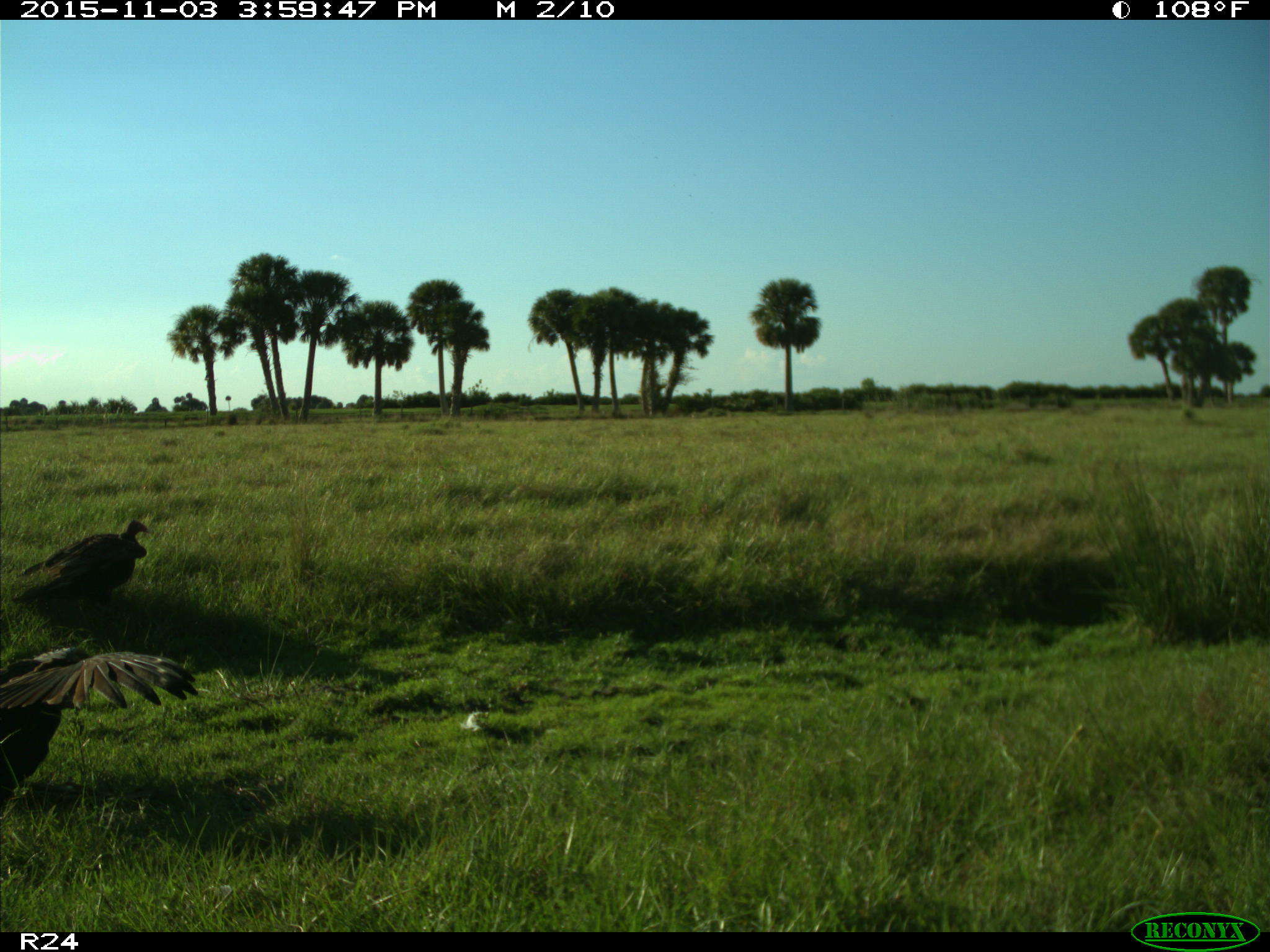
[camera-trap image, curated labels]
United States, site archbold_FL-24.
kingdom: Animalia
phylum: Chordata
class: Aves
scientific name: Aves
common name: birds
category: unidentified bird